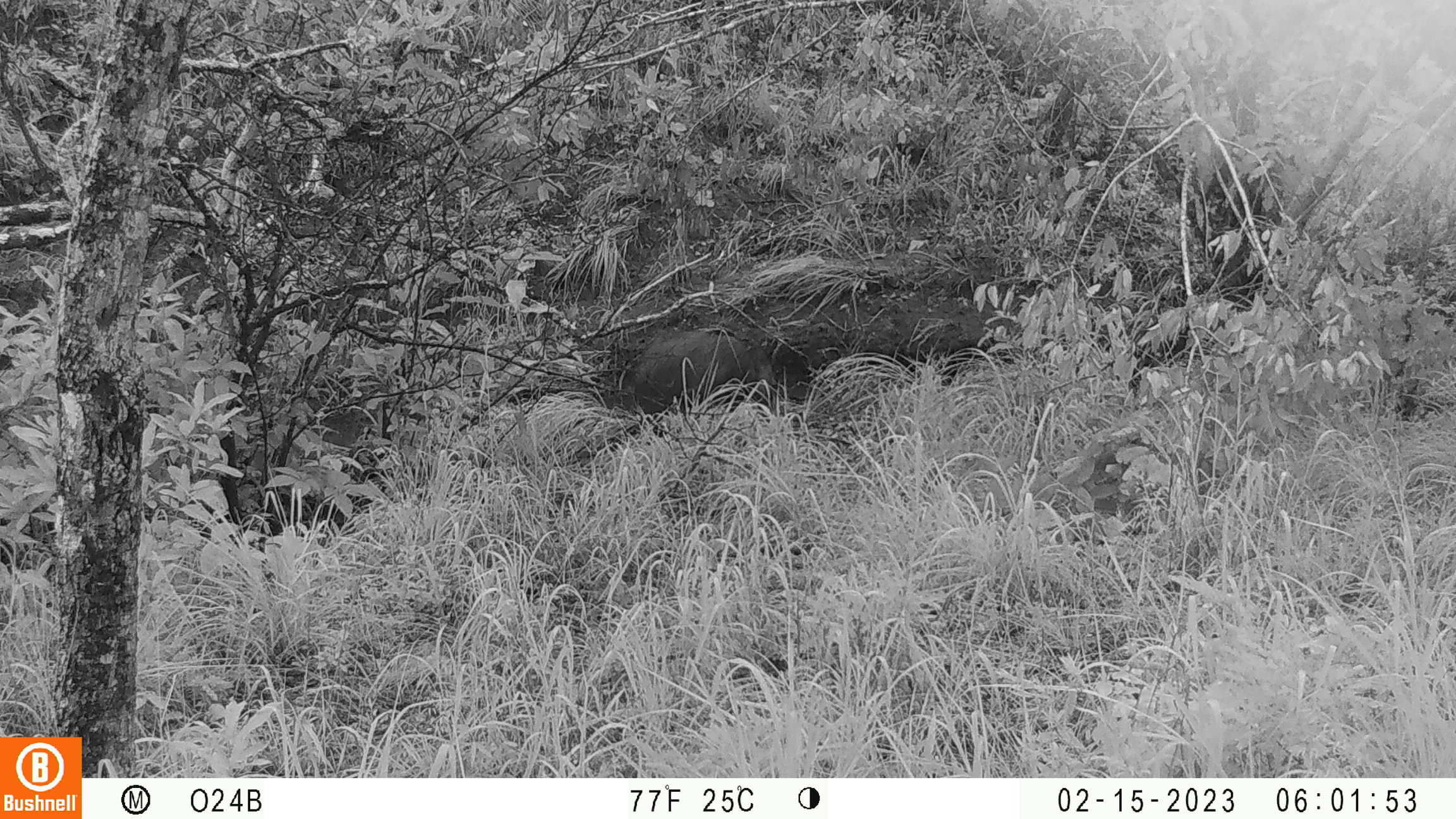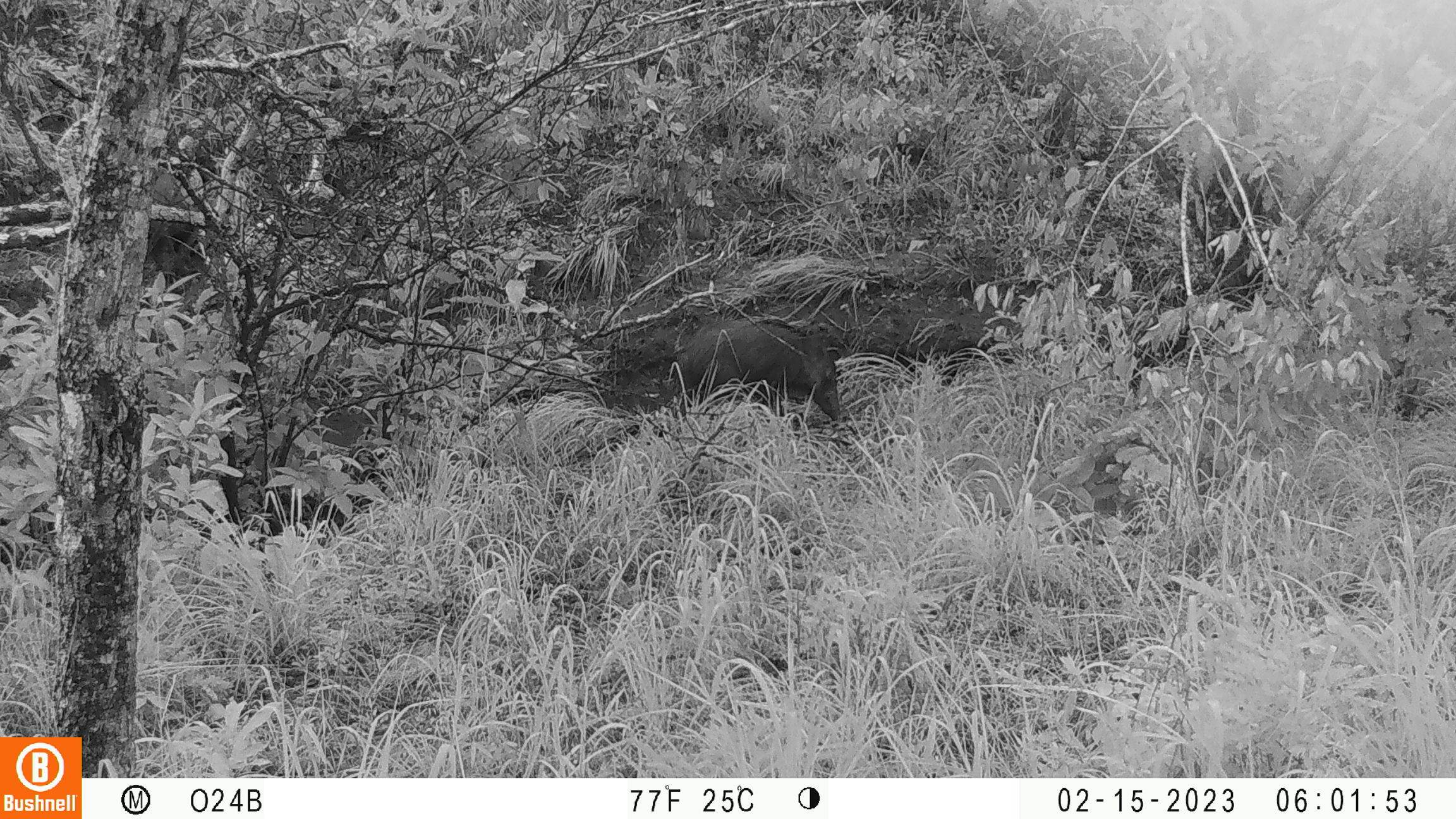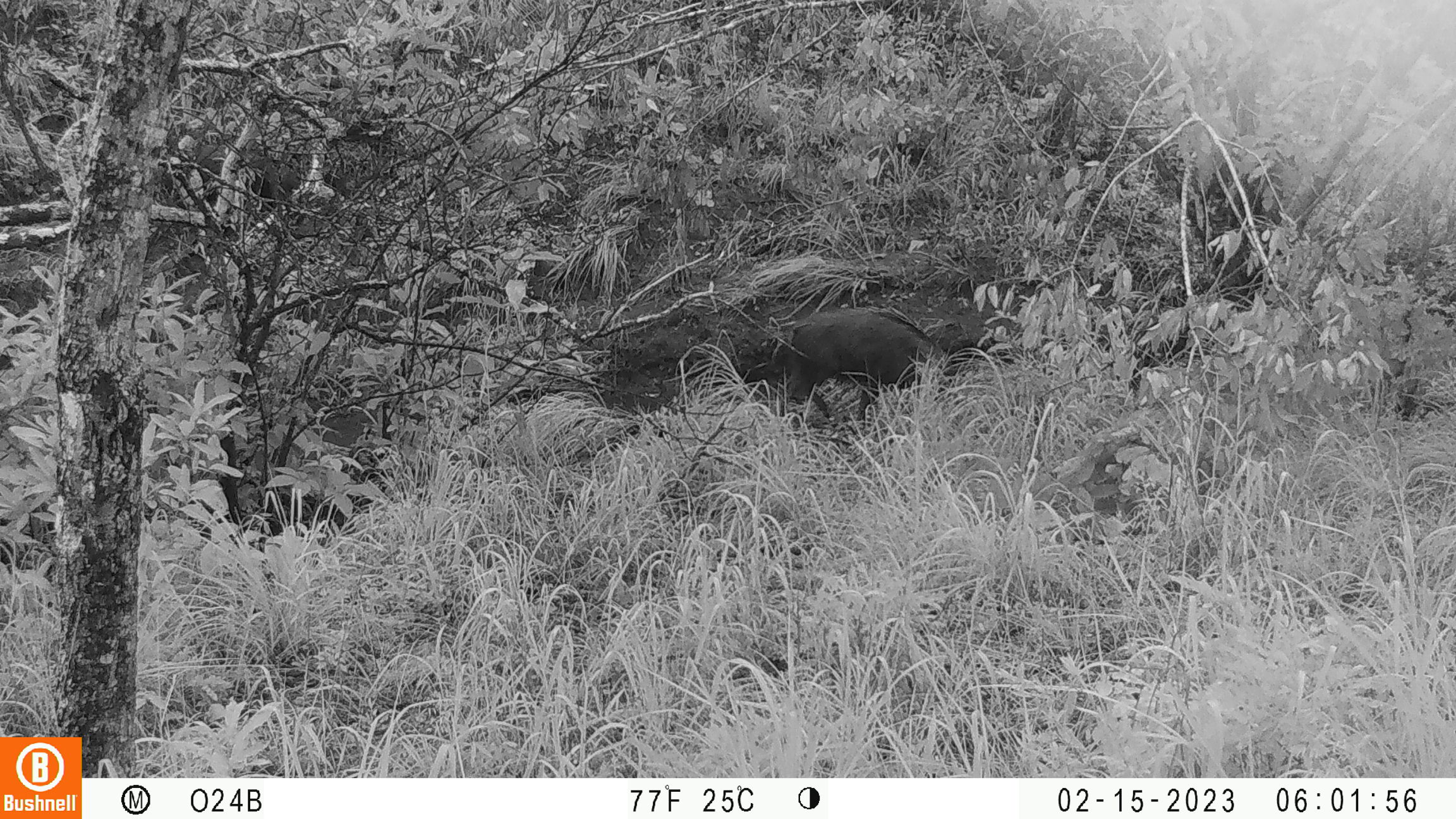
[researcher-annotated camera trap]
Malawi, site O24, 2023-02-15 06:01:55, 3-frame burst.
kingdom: Animalia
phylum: Chordata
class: Mammalia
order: Artiodactyla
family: Suidae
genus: Potamochoerus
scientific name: Potamochoerus larvatus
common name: bushpig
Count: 1.